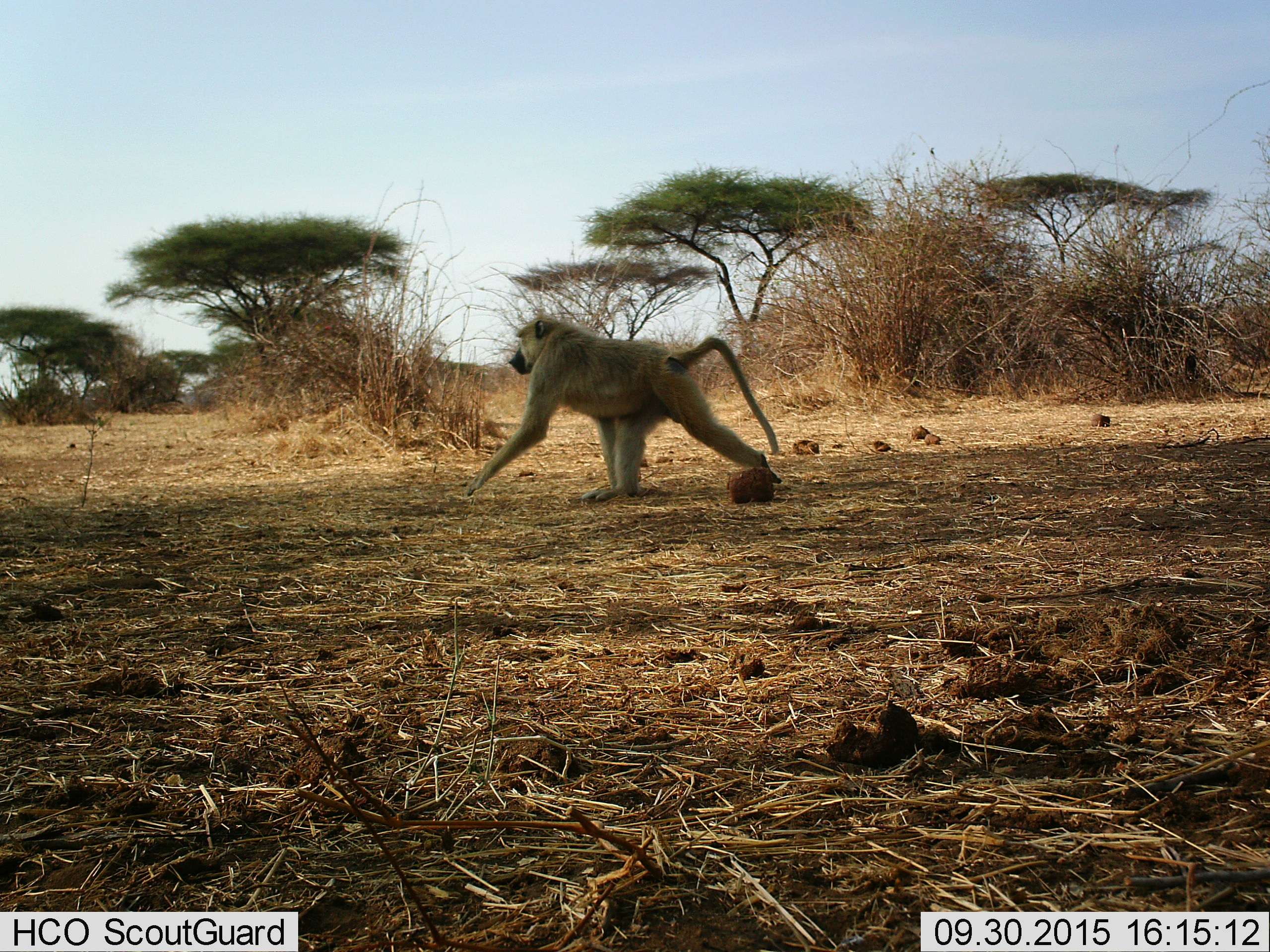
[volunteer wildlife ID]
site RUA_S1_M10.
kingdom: Animalia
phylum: Chordata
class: Mammalia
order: Primates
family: Cercopithecidae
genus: Papio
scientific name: Papio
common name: baboon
Baboon (Papio), count 1. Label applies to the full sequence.